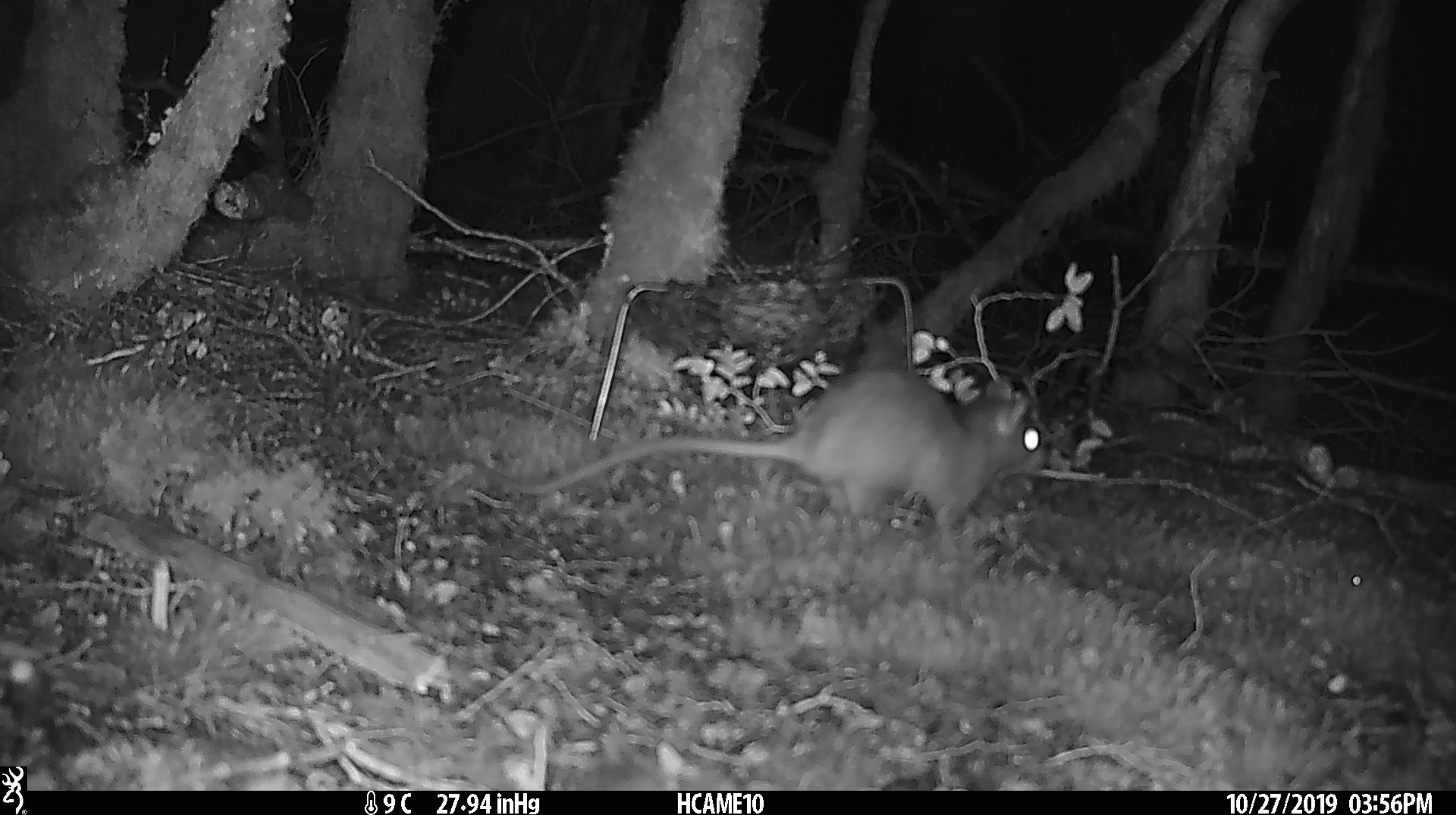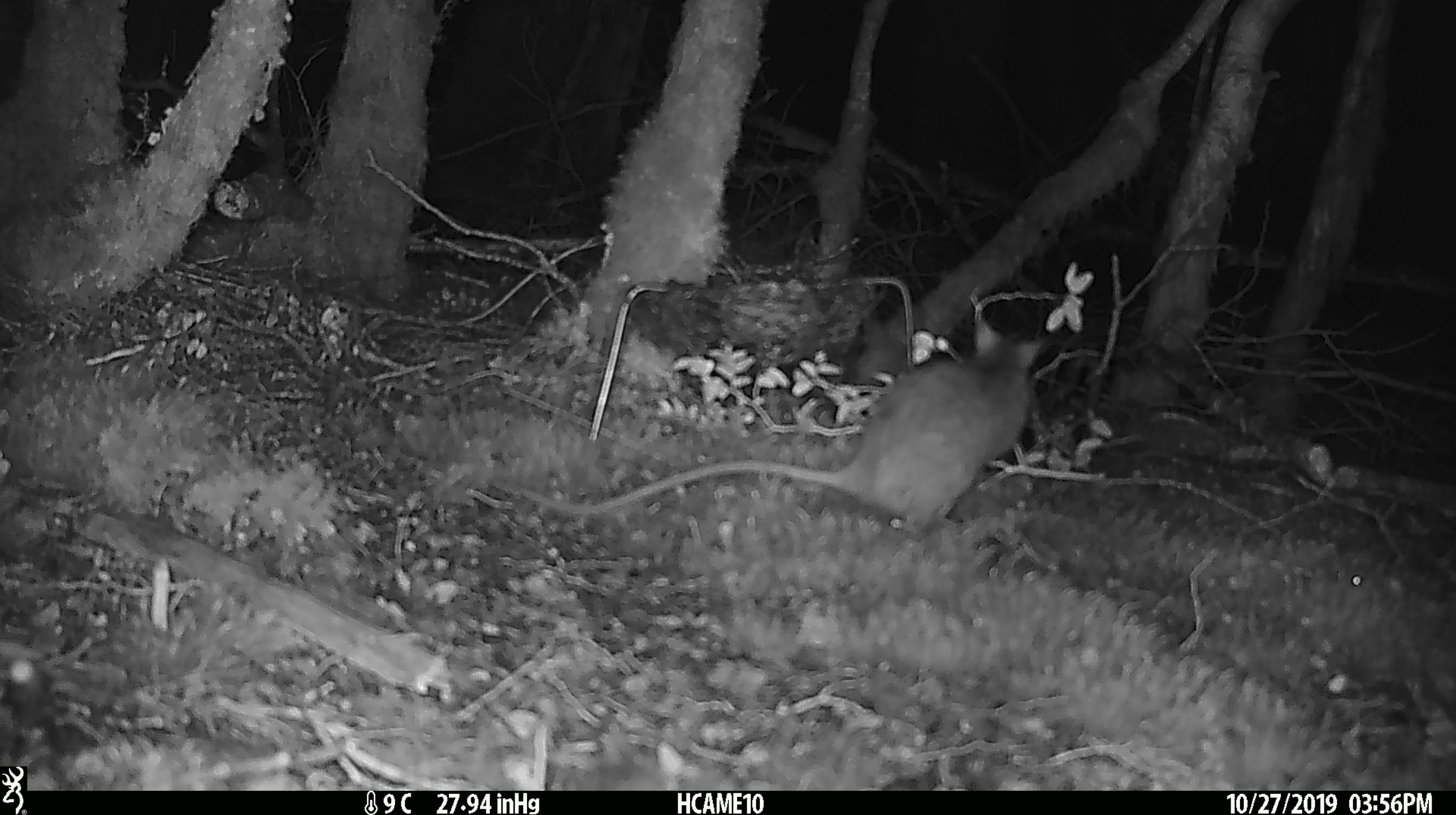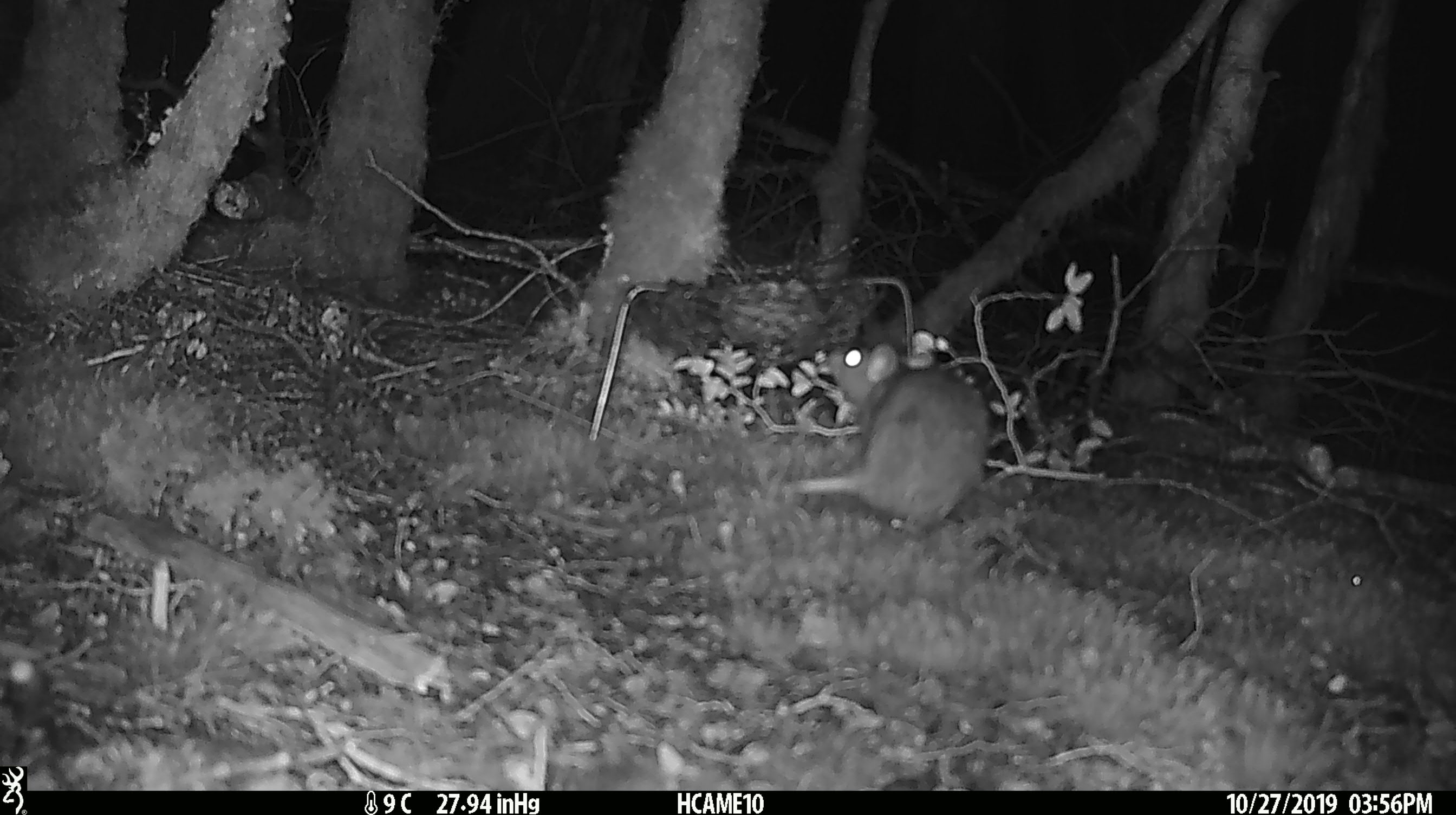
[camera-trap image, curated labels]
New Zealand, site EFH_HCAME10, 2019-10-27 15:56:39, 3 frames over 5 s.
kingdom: Animalia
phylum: Chordata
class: Mammalia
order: Rodentia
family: Muridae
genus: Rattus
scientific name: Rattus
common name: rat